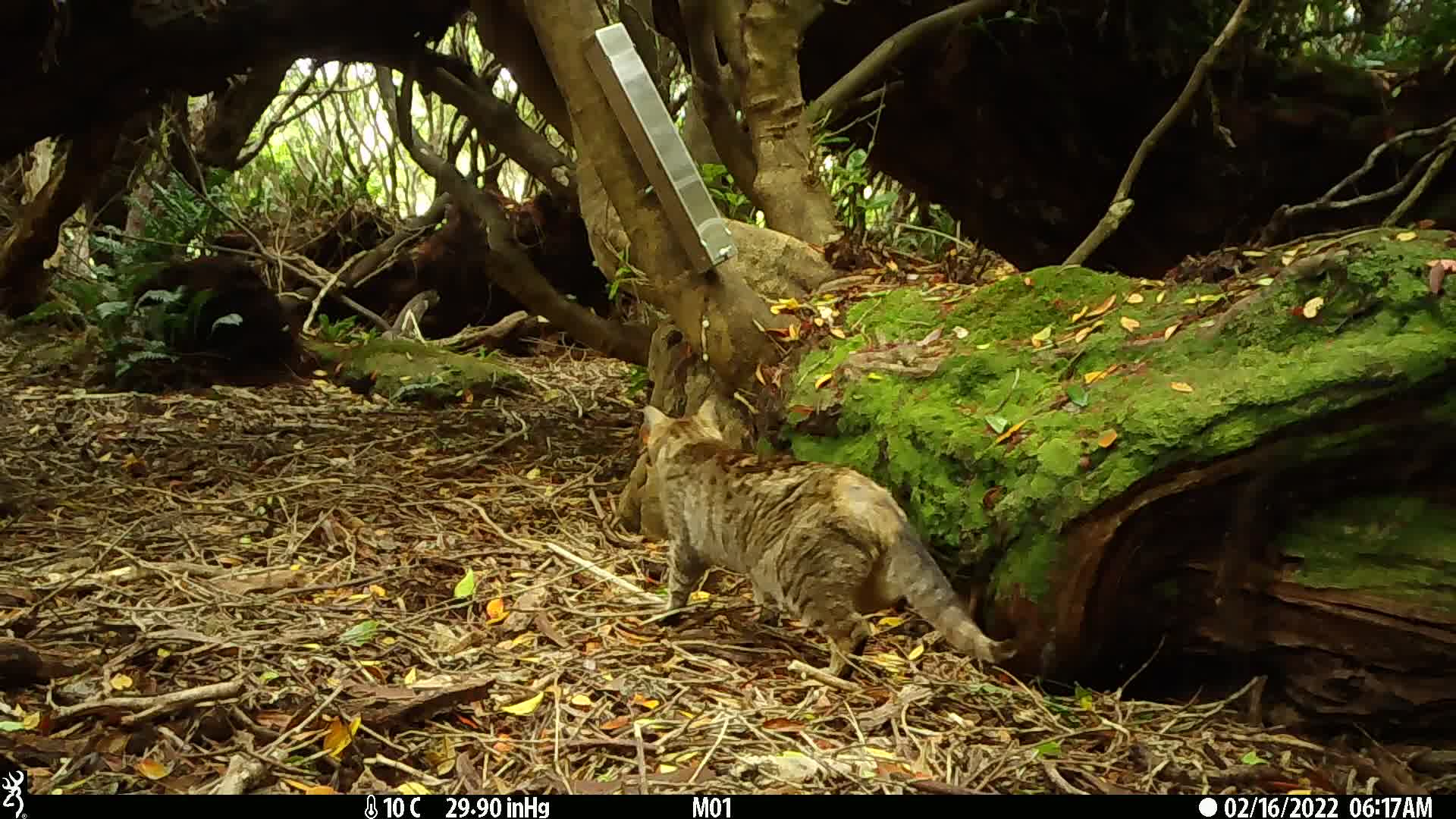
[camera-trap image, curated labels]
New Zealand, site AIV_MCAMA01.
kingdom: Animalia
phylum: Chordata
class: Mammalia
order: Carnivora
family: Felidae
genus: Felis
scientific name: Felis catus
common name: domestic cat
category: cat